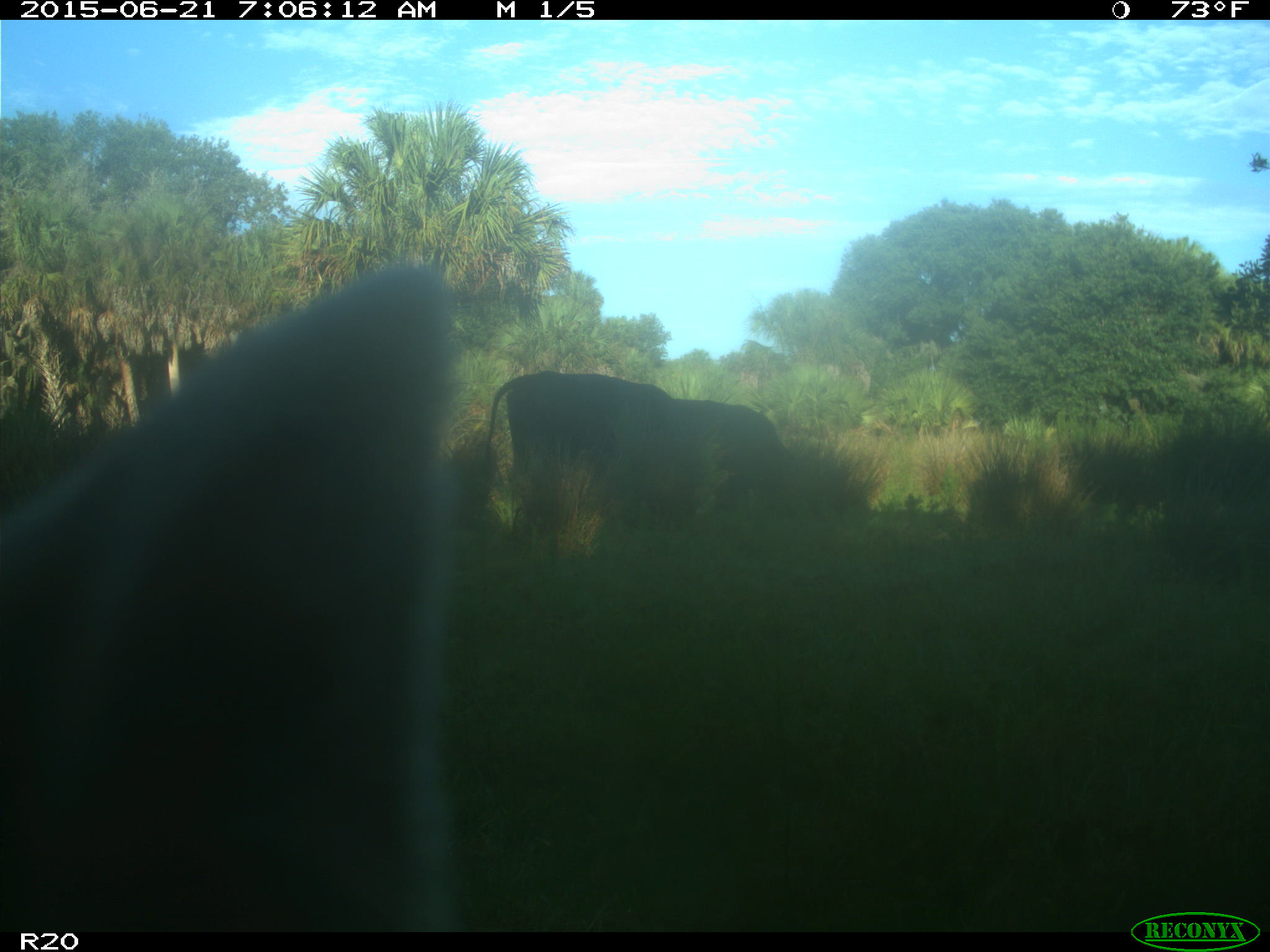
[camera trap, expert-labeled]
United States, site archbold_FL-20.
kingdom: Animalia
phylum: Chordata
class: Mammalia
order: Artiodactyla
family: Bovidae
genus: Bos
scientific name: Bos taurus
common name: domestic cow